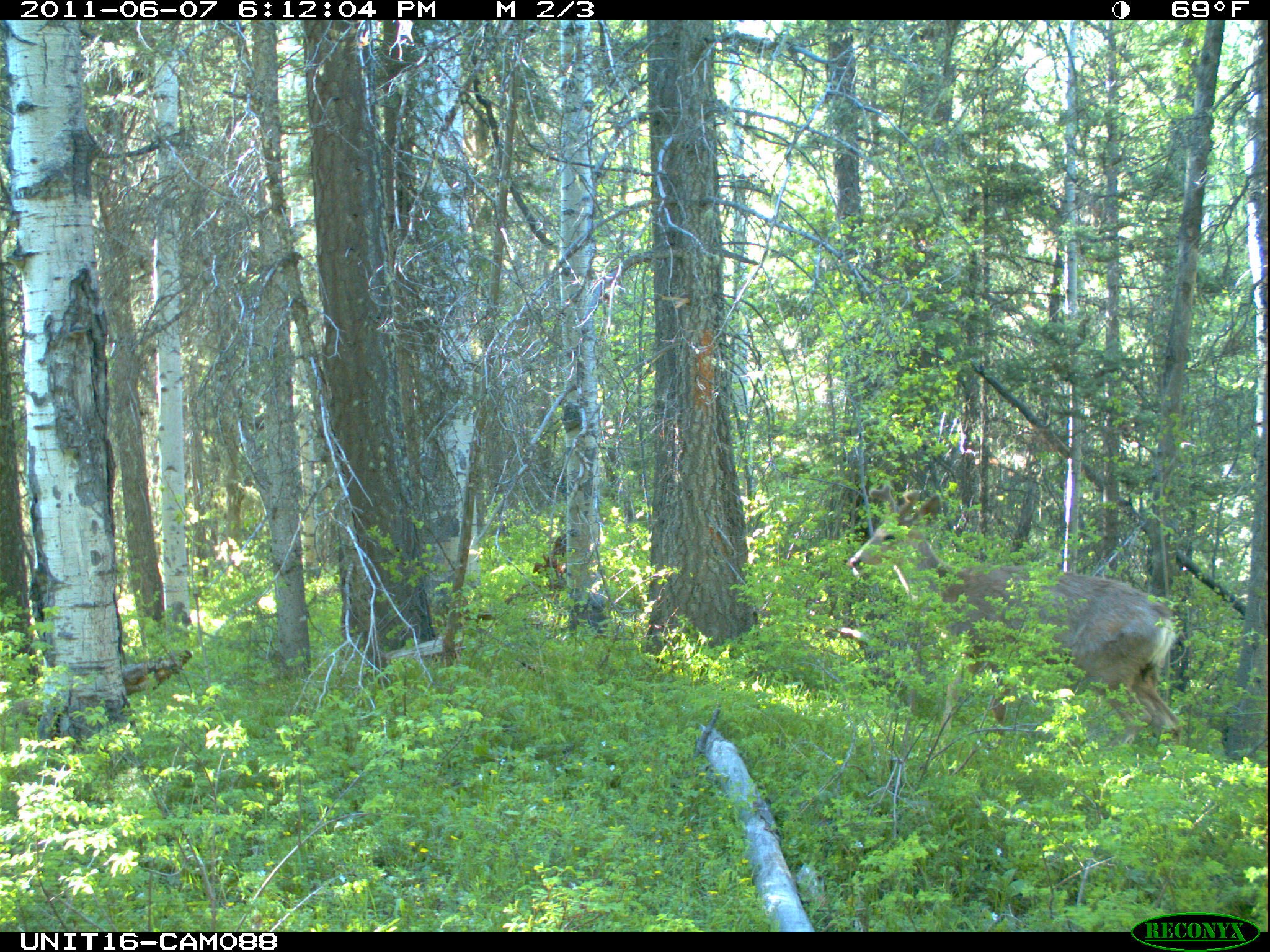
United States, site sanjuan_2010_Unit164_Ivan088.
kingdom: Animalia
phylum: Chordata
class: Mammalia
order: Artiodactyla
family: Cervidae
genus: Odocoileus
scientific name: Odocoileus hemionus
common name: mule deer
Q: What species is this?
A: Odocoileus hemionus (mule deer).